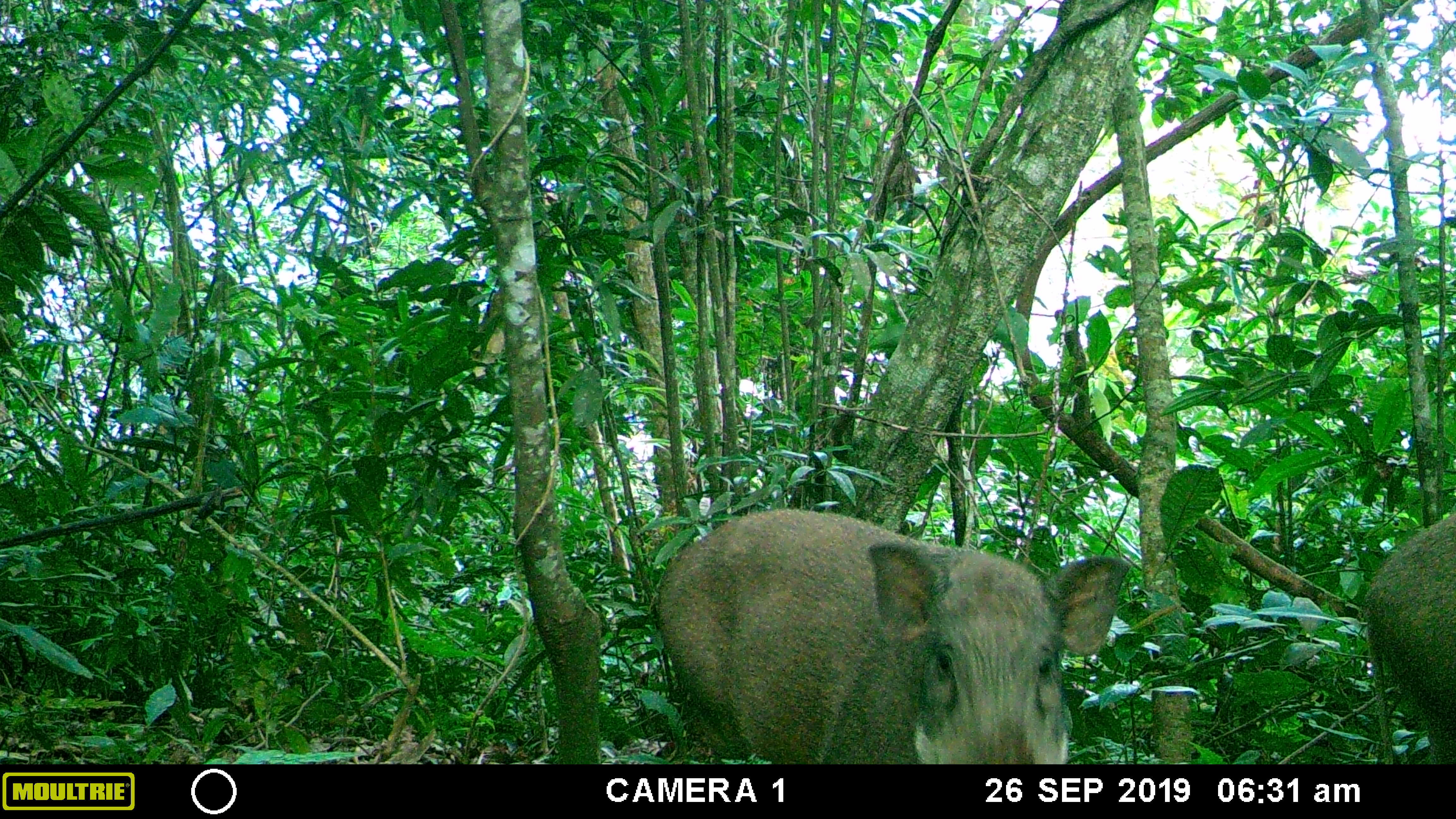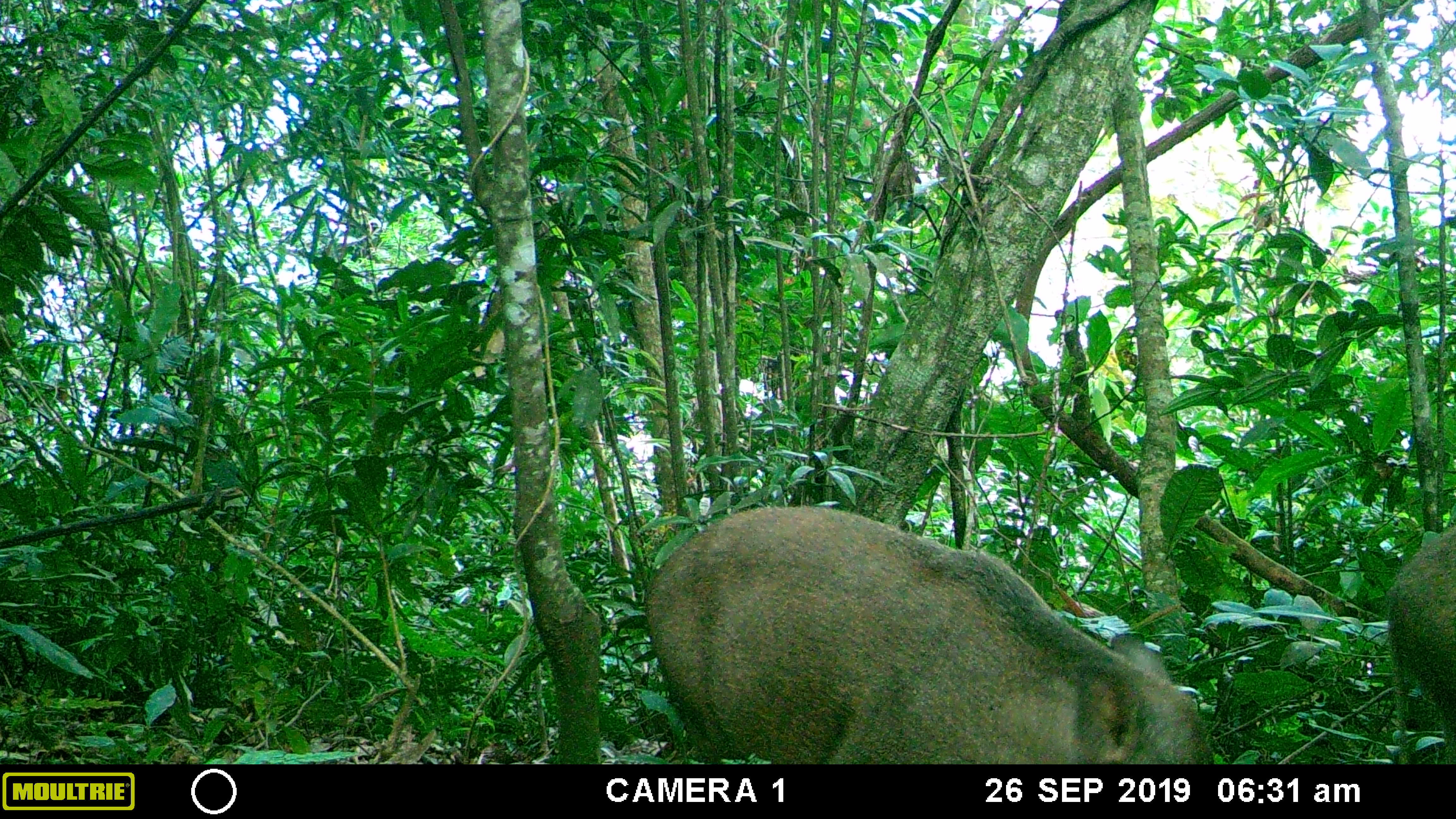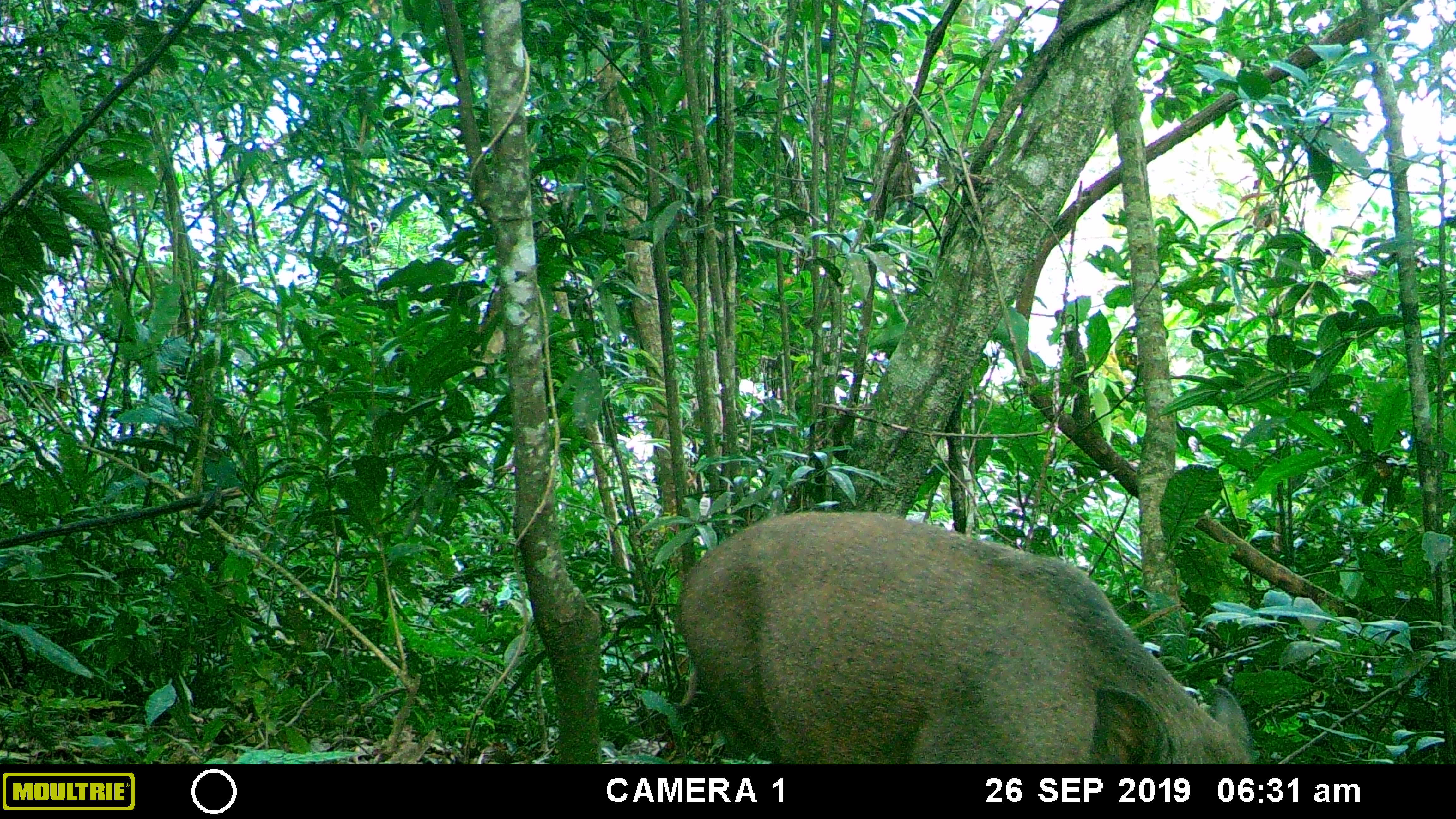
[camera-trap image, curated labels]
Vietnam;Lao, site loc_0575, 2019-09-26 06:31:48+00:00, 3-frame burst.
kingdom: Animalia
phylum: Chordata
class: Mammalia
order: Artiodactyla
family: Suidae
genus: Sus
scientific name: Sus scrofa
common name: eurasian wild pig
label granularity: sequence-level